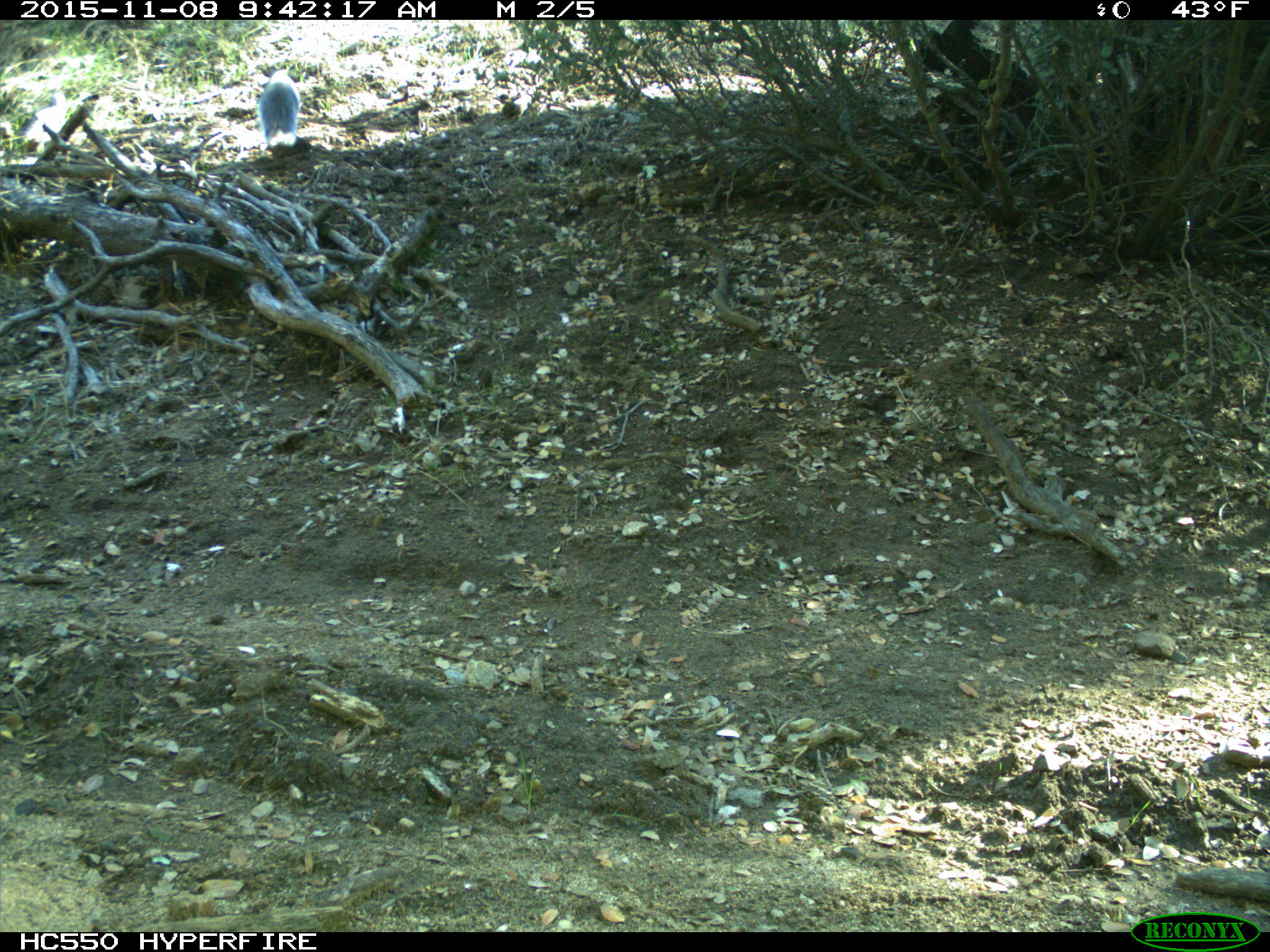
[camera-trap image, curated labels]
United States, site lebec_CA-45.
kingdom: Animalia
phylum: Chordata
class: Mammalia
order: Rodentia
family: Sciuridae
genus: Sciurus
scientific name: Sciurus carolinensis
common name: eastern gray squirrel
Sciurus carolinensis (eastern gray squirrel).